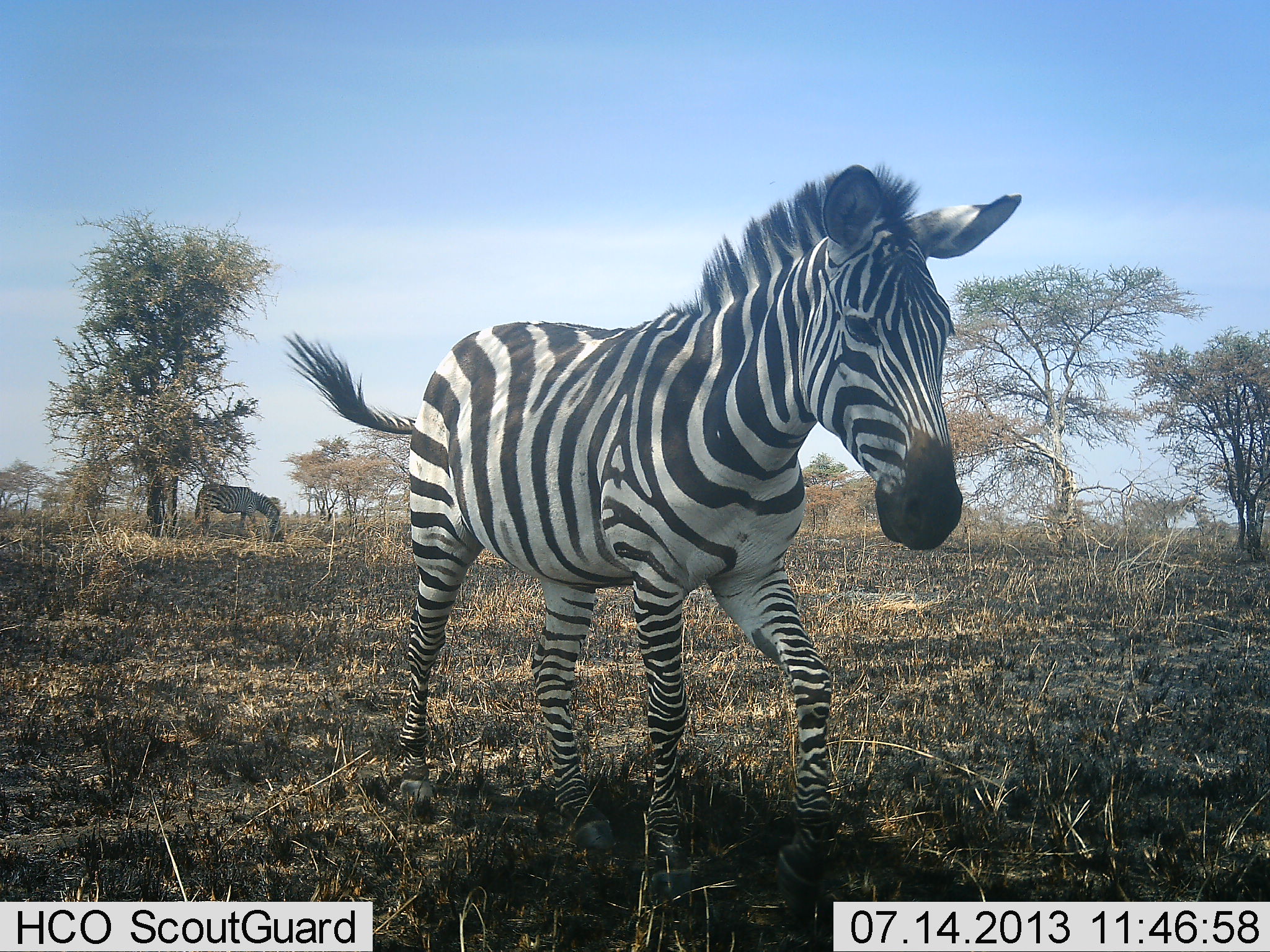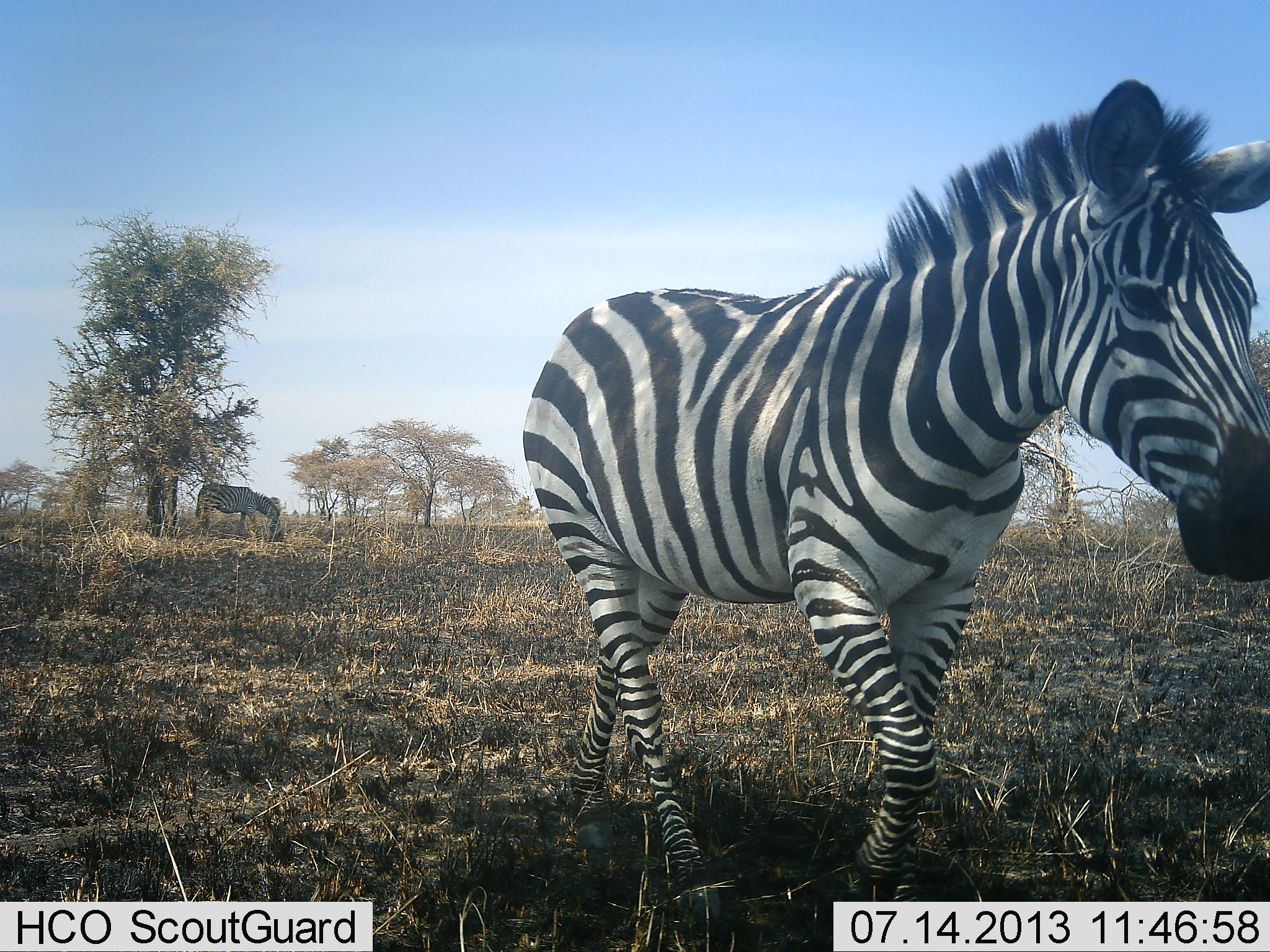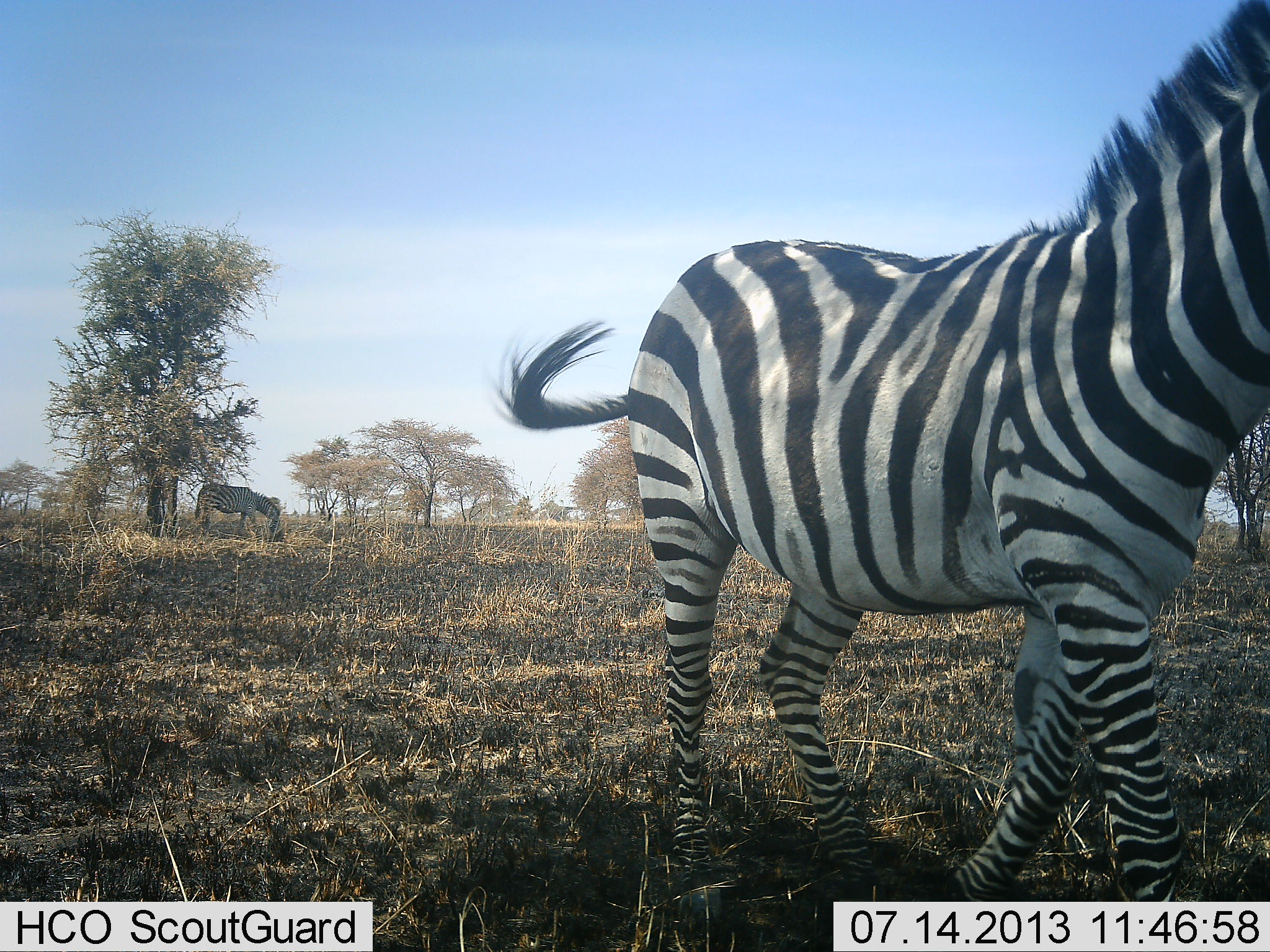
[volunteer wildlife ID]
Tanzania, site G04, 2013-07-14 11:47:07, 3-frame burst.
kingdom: Animalia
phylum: Chordata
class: Mammalia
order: Perissodactyla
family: Equidae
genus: Equus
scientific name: Equus quagga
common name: plains zebra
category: zebra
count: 2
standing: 90%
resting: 10%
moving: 90%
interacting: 0%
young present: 10%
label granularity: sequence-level